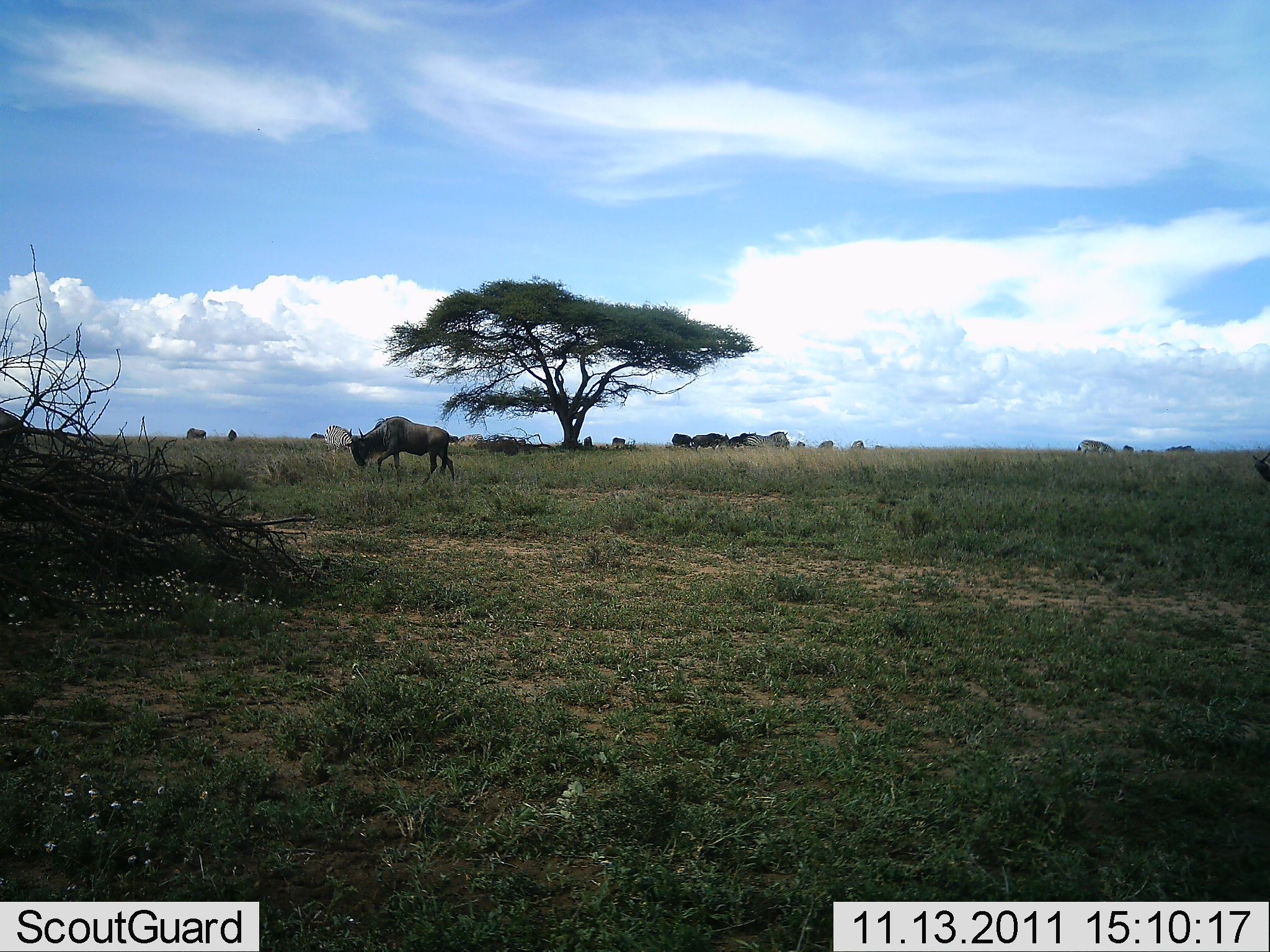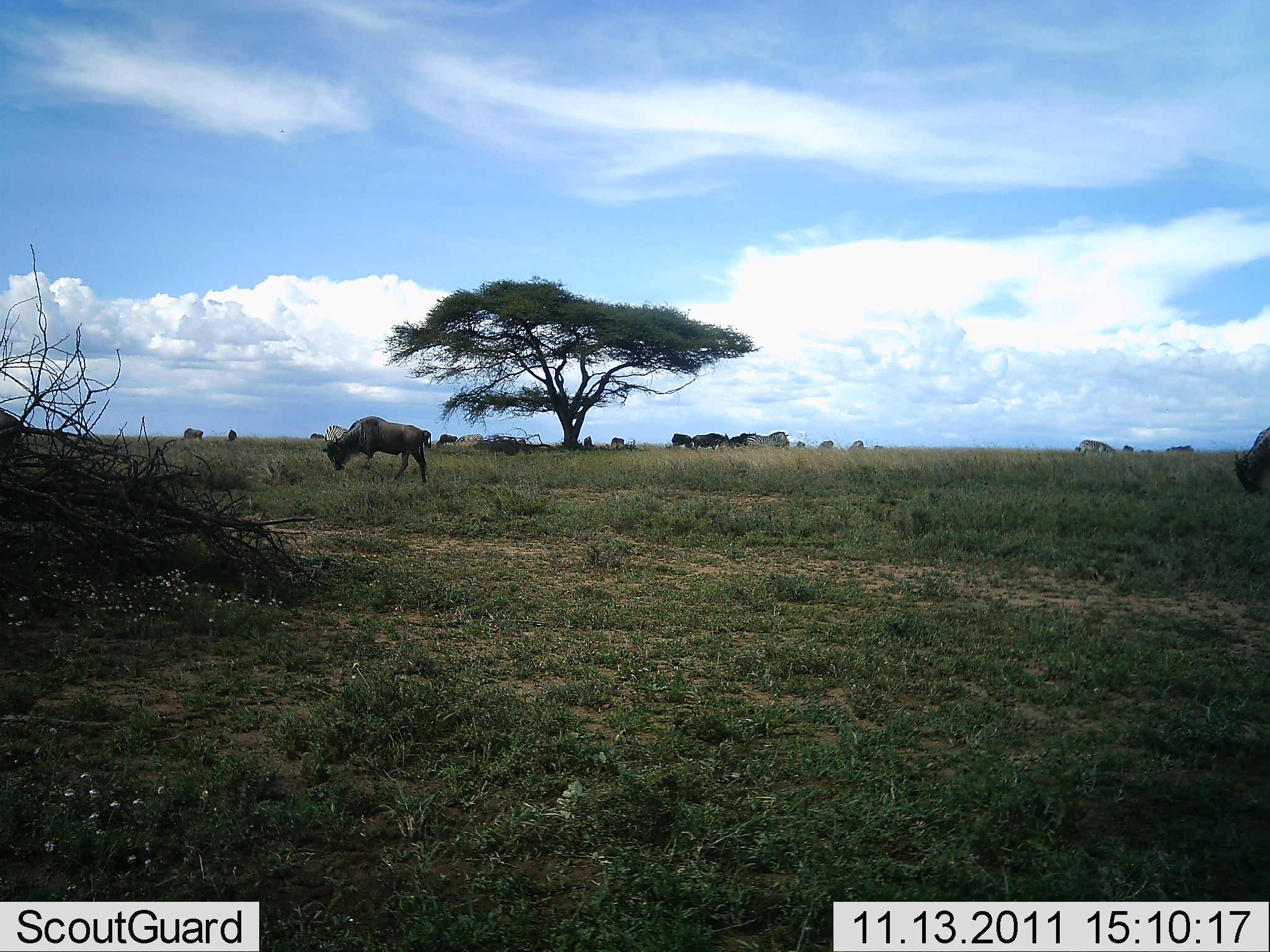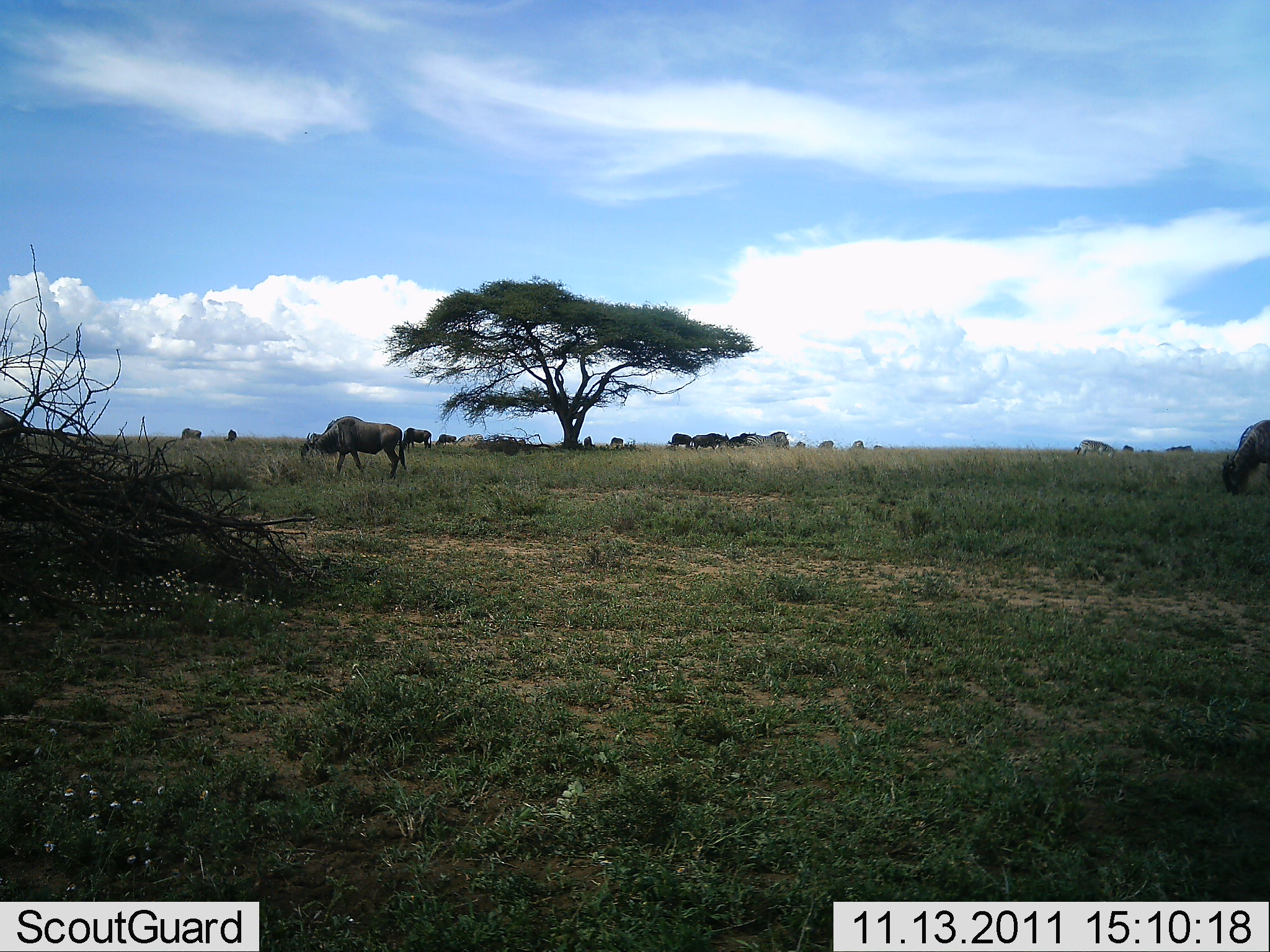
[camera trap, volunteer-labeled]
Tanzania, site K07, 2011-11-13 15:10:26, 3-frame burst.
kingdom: Animalia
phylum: Chordata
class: Mammalia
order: Artiodactyla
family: Bovidae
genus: Connochaetes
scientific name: Connochaetes taurinus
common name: blue wildebeest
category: wildebeest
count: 11-50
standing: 46%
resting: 0%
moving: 46%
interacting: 0%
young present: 0%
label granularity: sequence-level